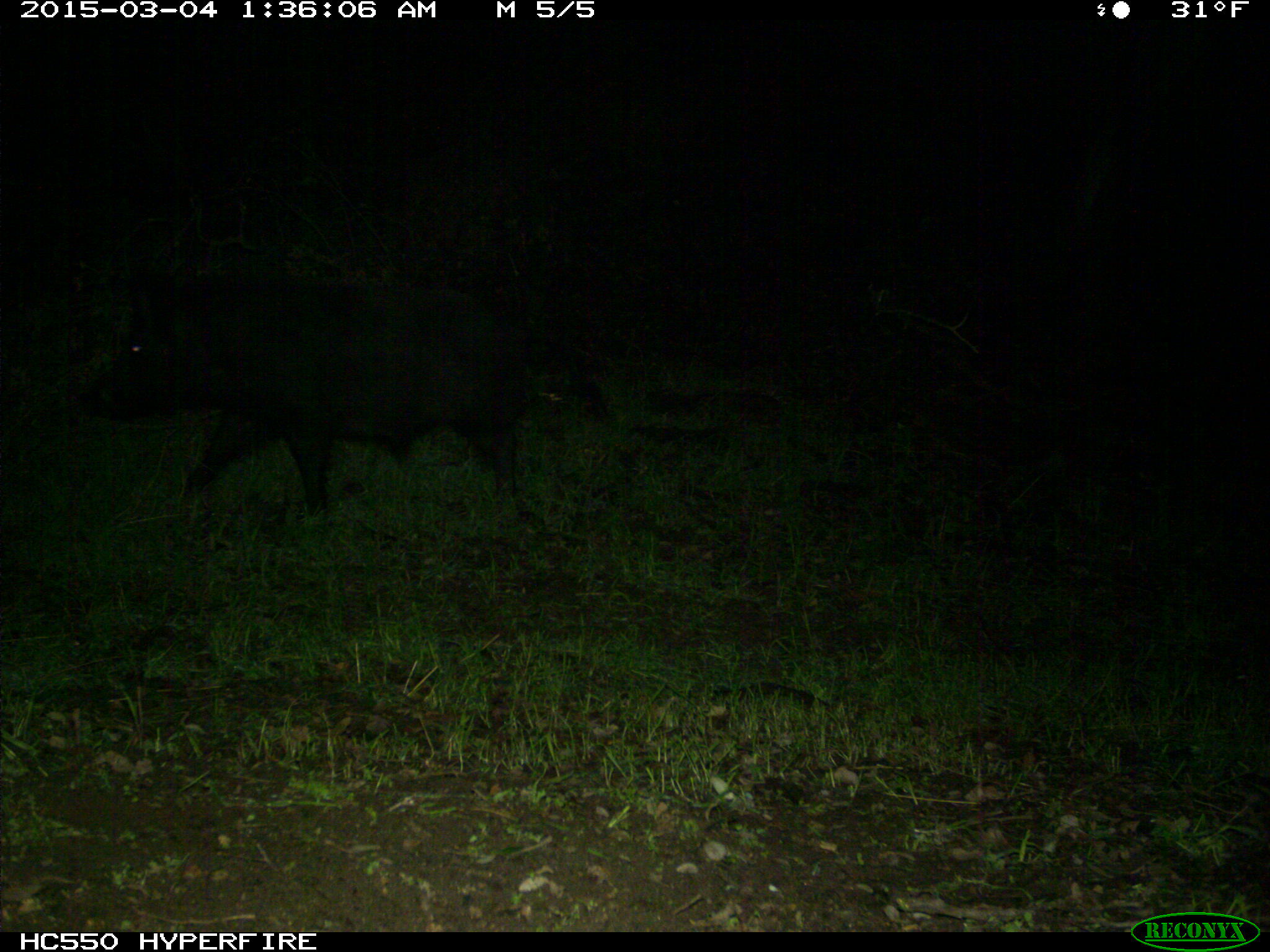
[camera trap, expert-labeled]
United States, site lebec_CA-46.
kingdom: Animalia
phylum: Chordata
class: Mammalia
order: Artiodactyla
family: Suidae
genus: Sus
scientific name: Sus scrofa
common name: wild boar